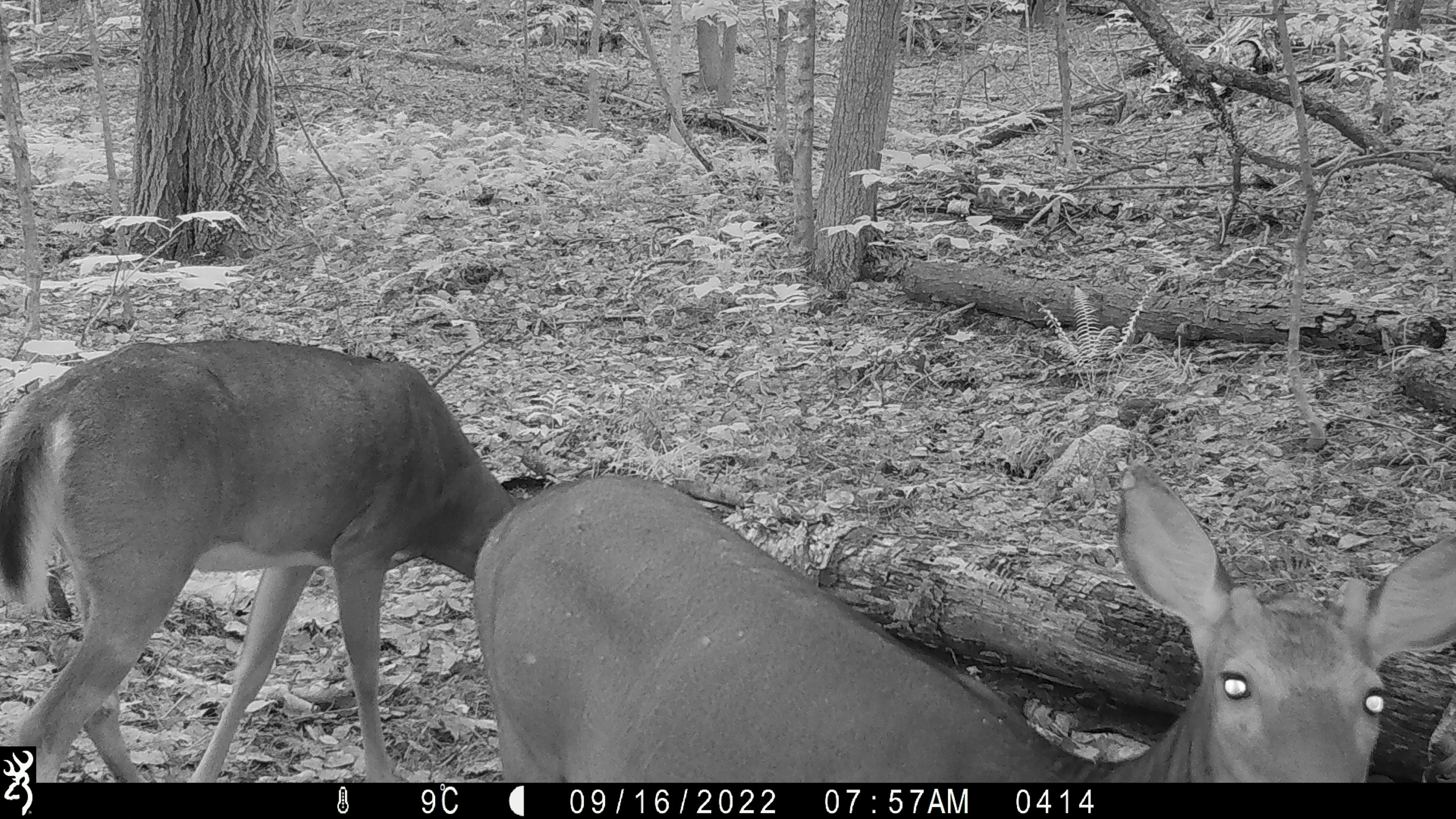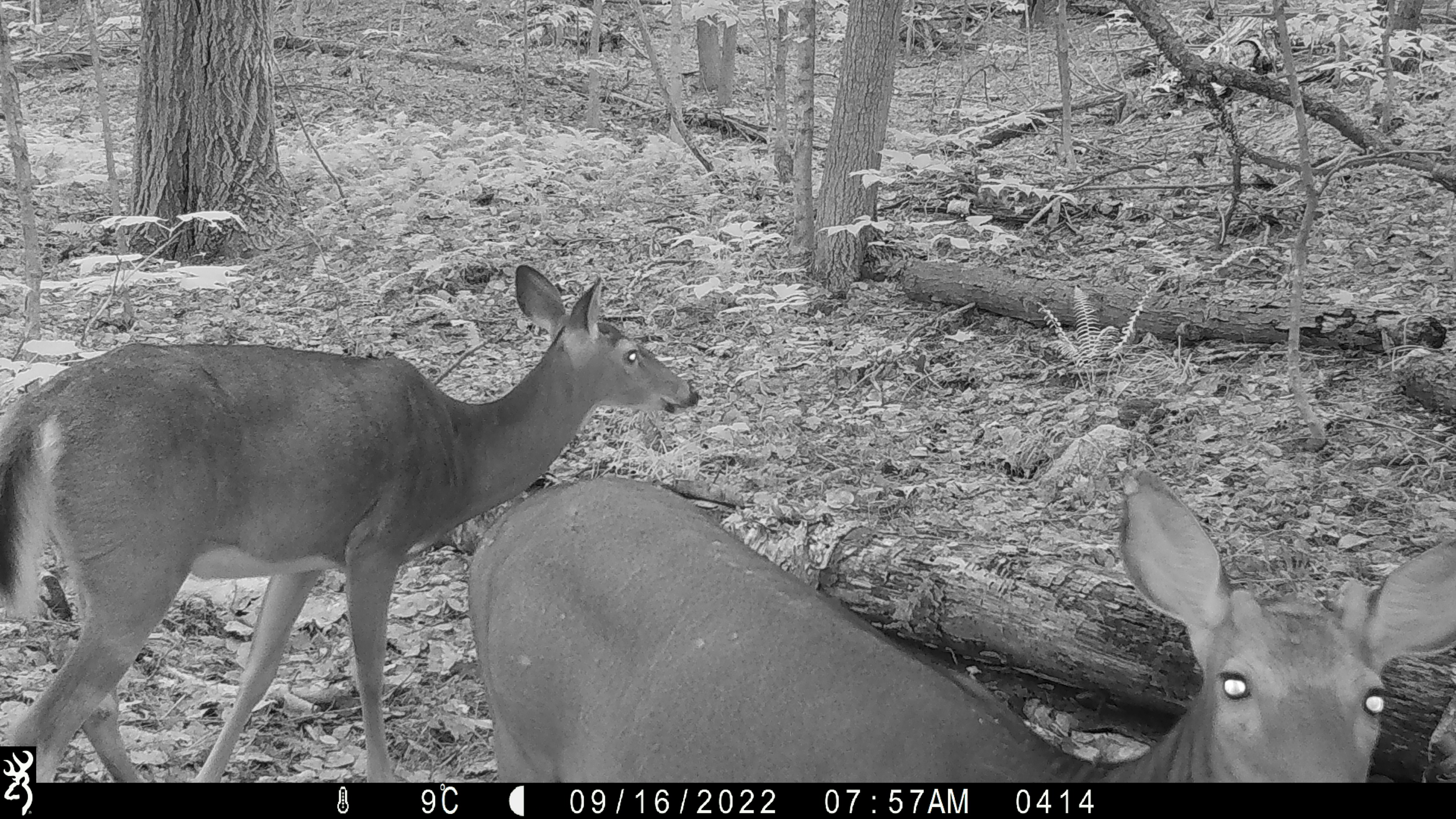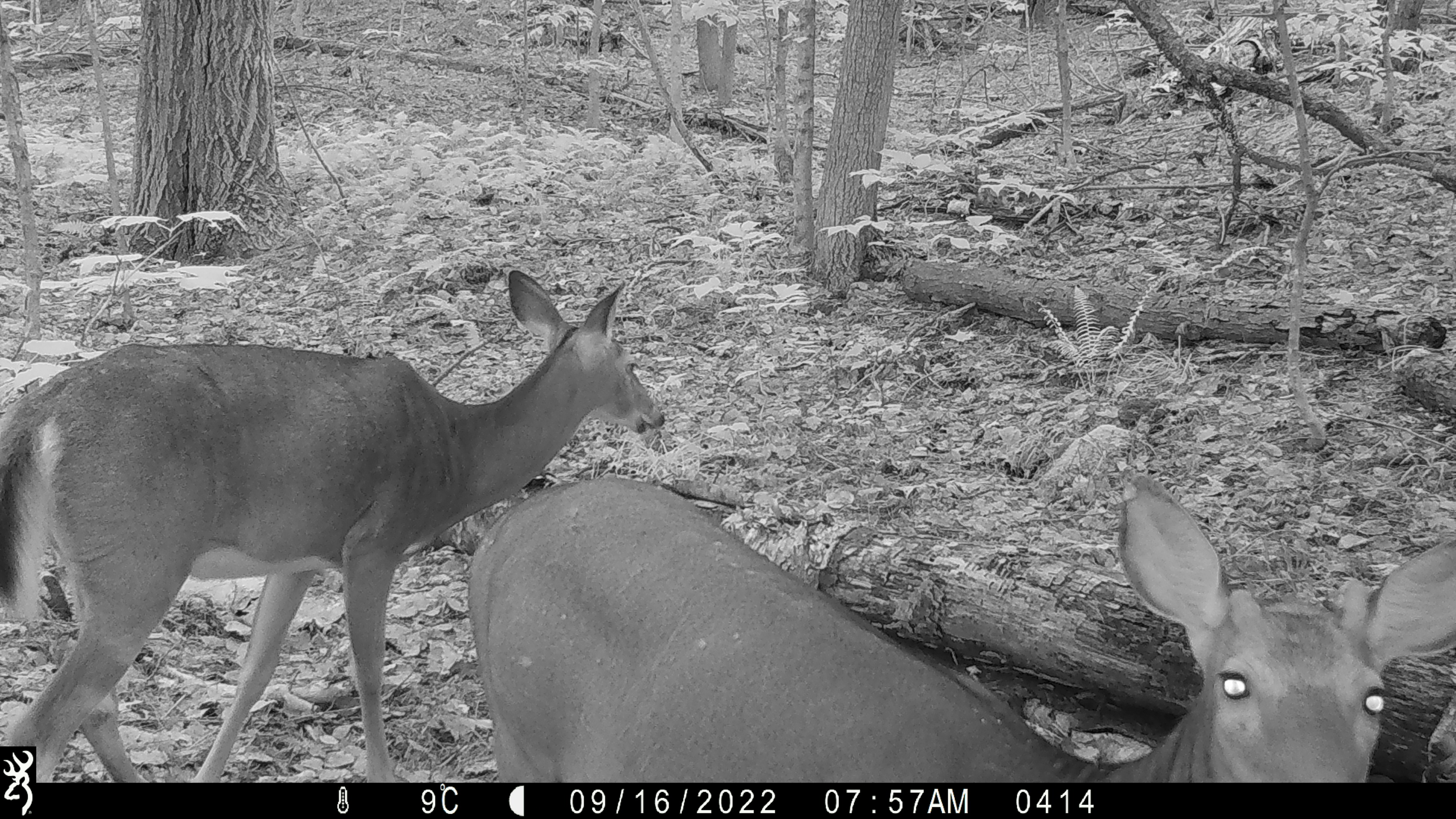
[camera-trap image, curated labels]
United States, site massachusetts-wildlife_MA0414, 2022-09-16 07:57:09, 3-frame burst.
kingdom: Animalia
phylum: Chordata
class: Mammalia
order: Artiodactyla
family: Cervidae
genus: Odocoileus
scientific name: Odocoileus virginianus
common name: white-tailed deer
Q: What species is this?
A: White-tailed deer (Odocoileus virginianus).